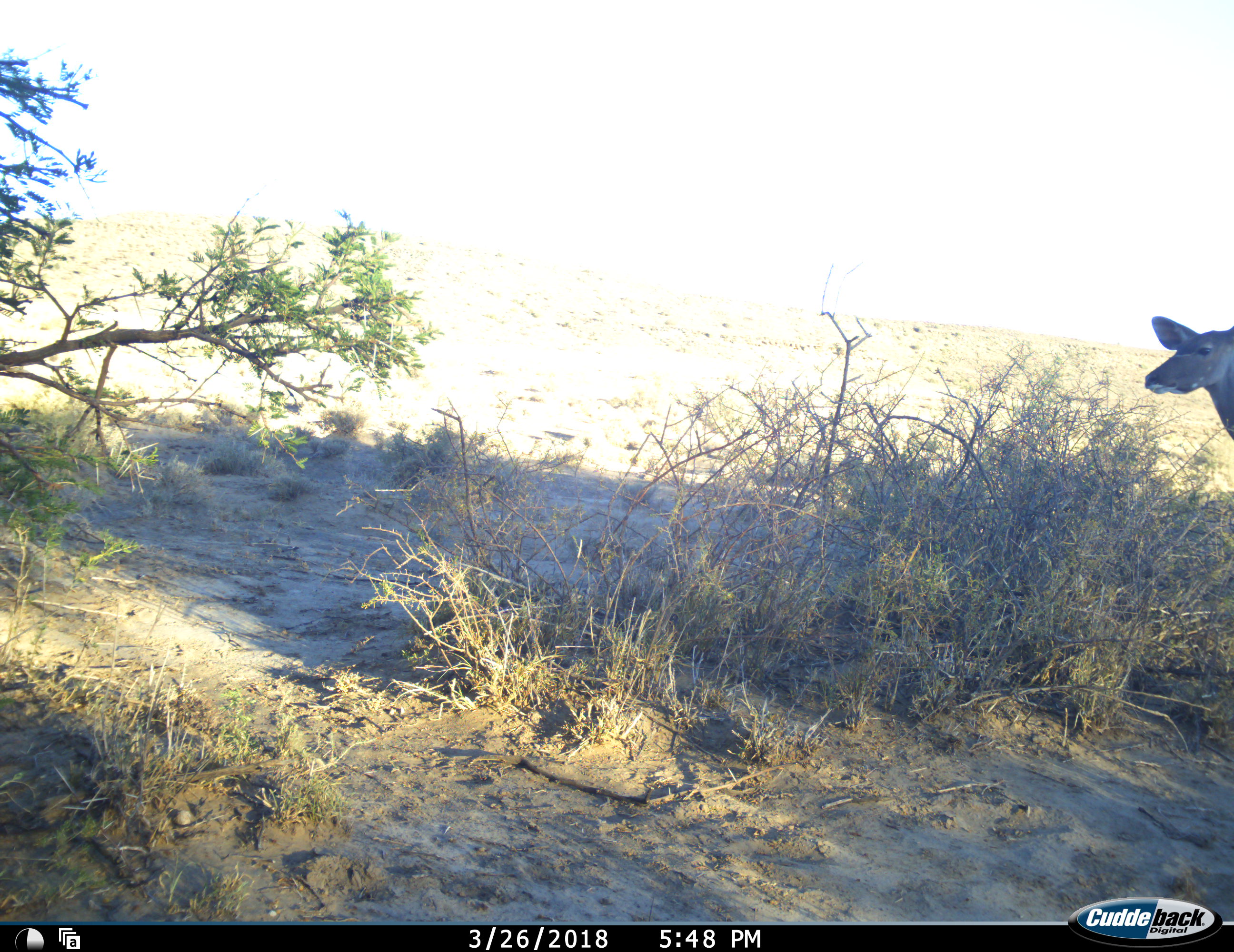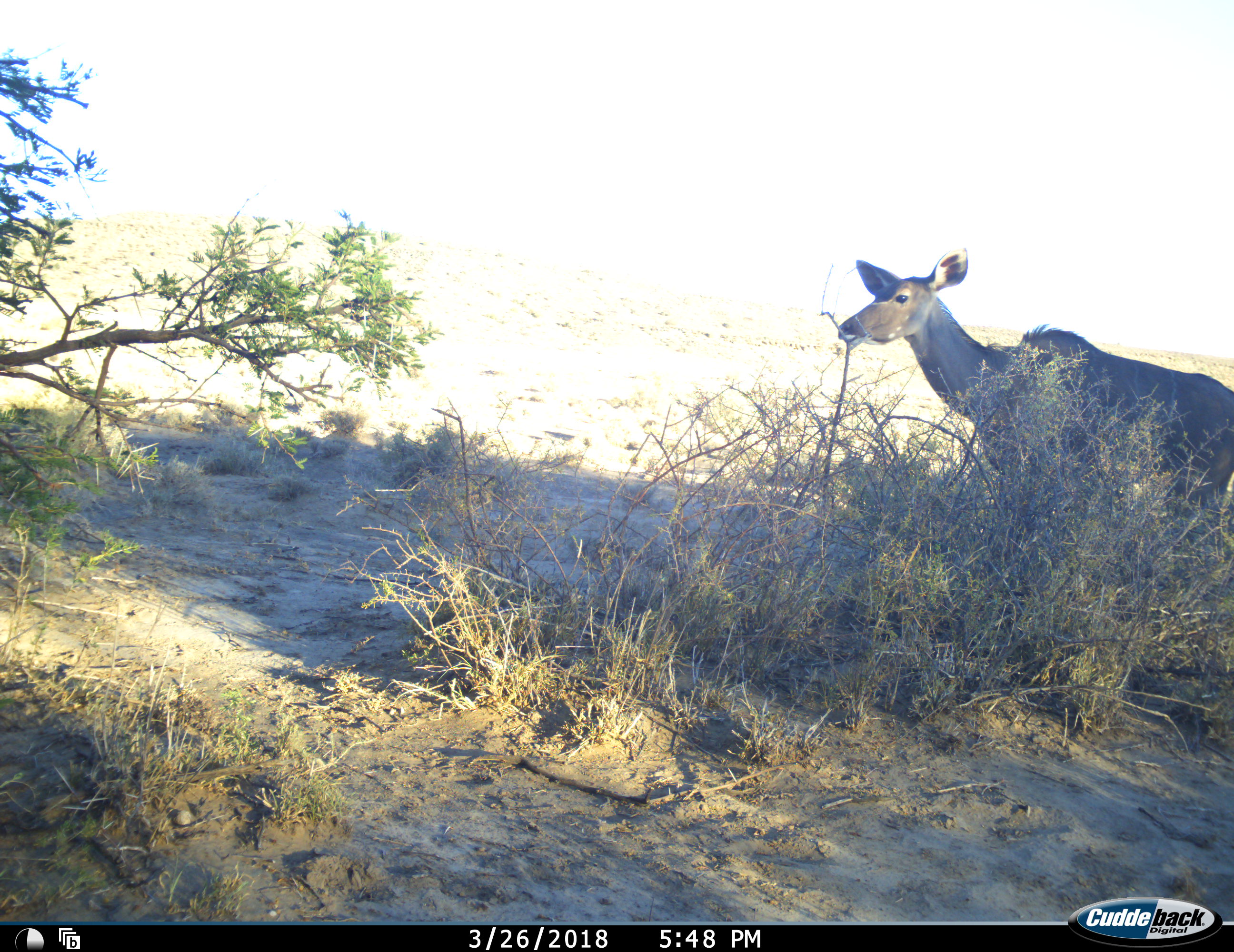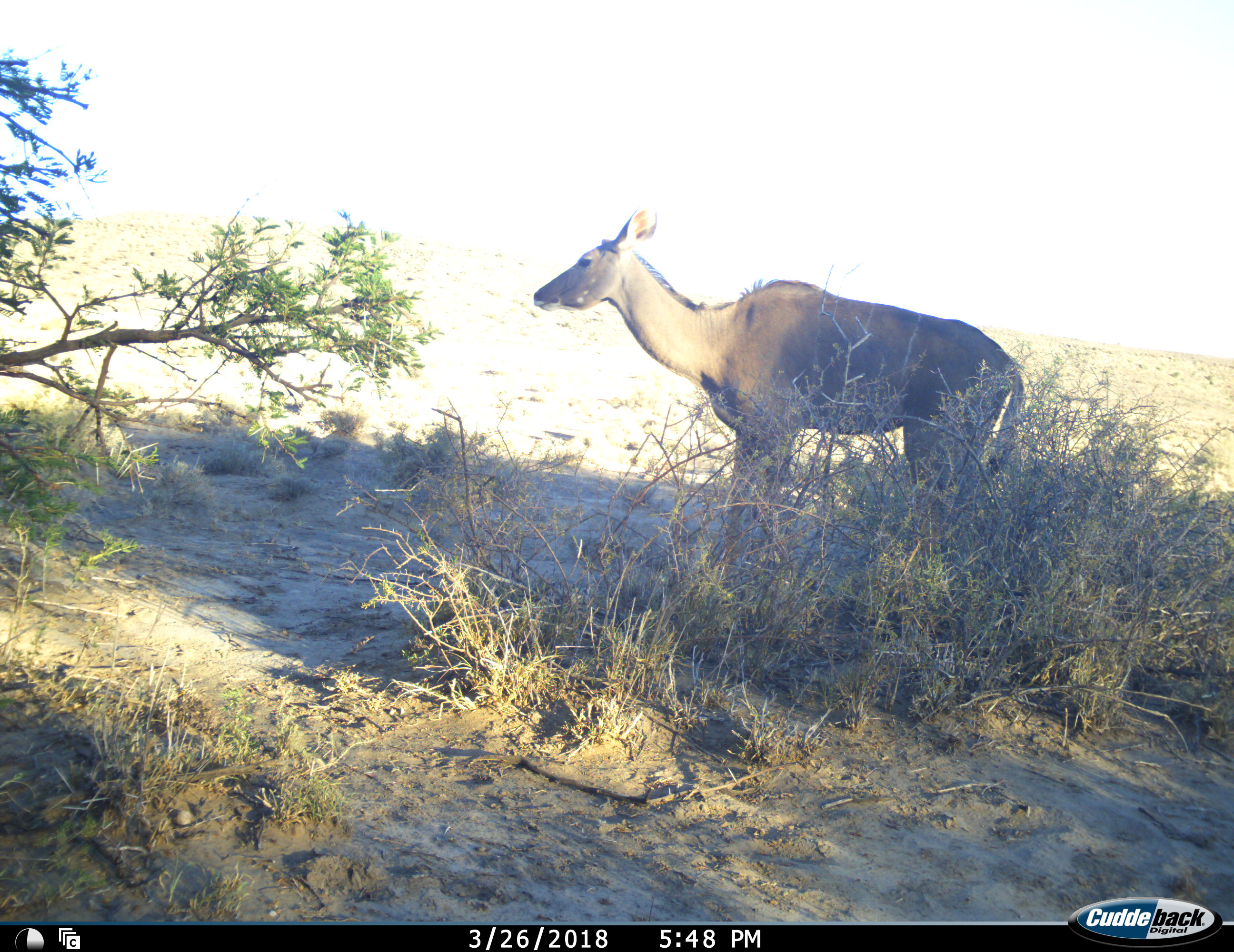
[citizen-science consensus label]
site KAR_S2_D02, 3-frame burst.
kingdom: Animalia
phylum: Chordata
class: Mammalia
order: Artiodactyla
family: Bovidae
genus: Tragelaphus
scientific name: Tragelaphus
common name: kudu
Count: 1.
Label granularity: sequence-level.